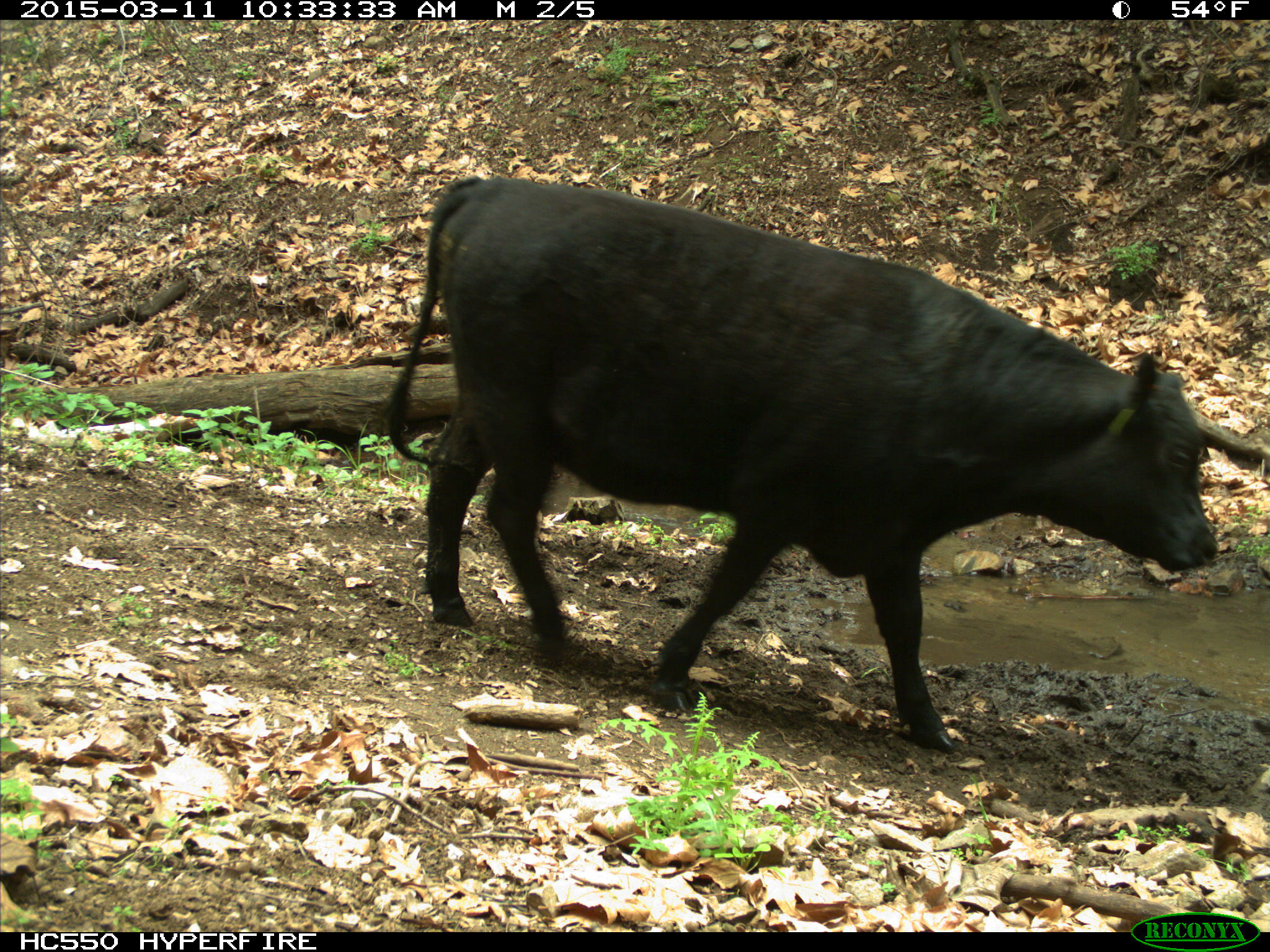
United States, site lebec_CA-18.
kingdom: Animalia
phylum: Chordata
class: Mammalia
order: Artiodactyla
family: Bovidae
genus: Bos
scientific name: Bos taurus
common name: domestic cow